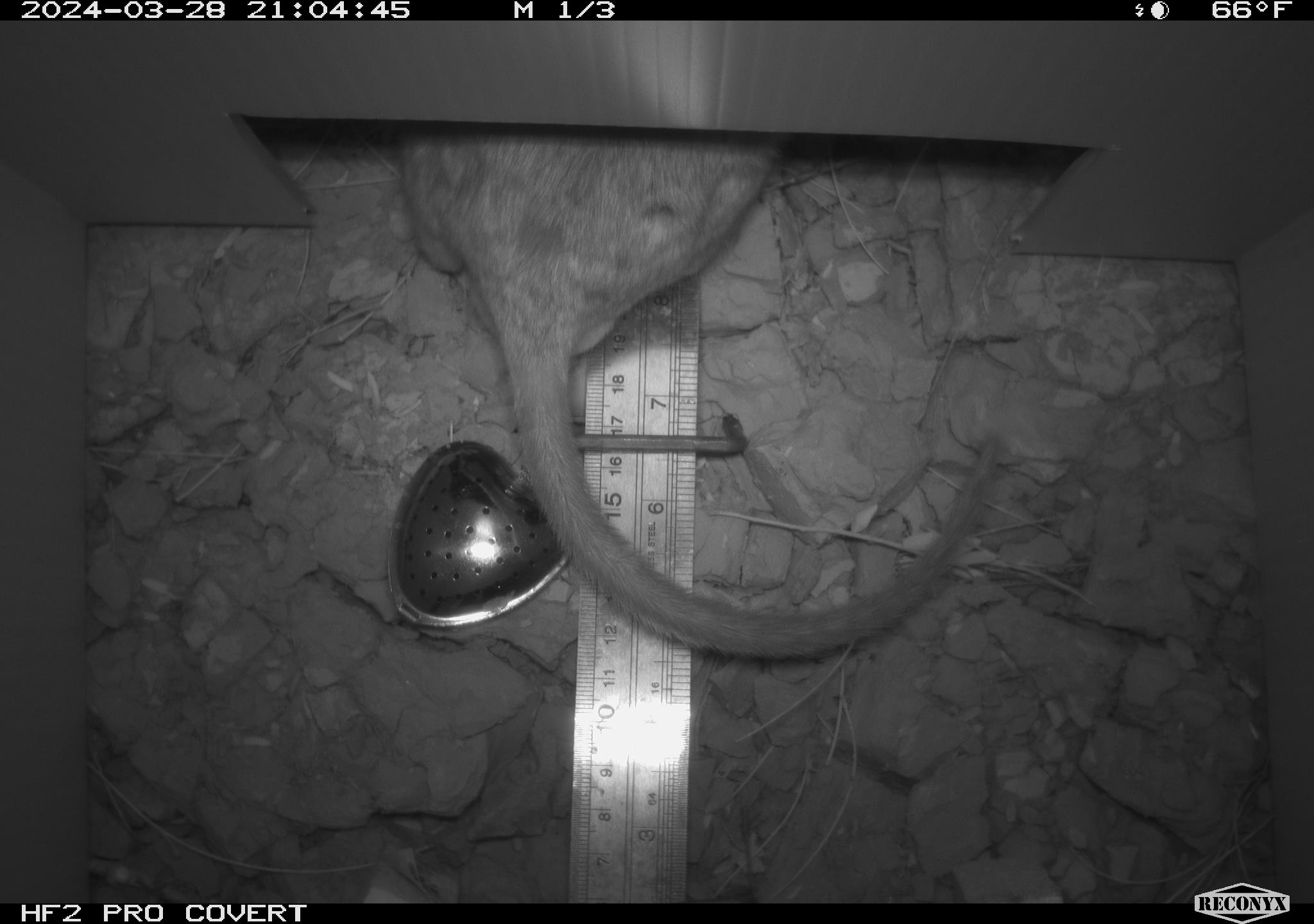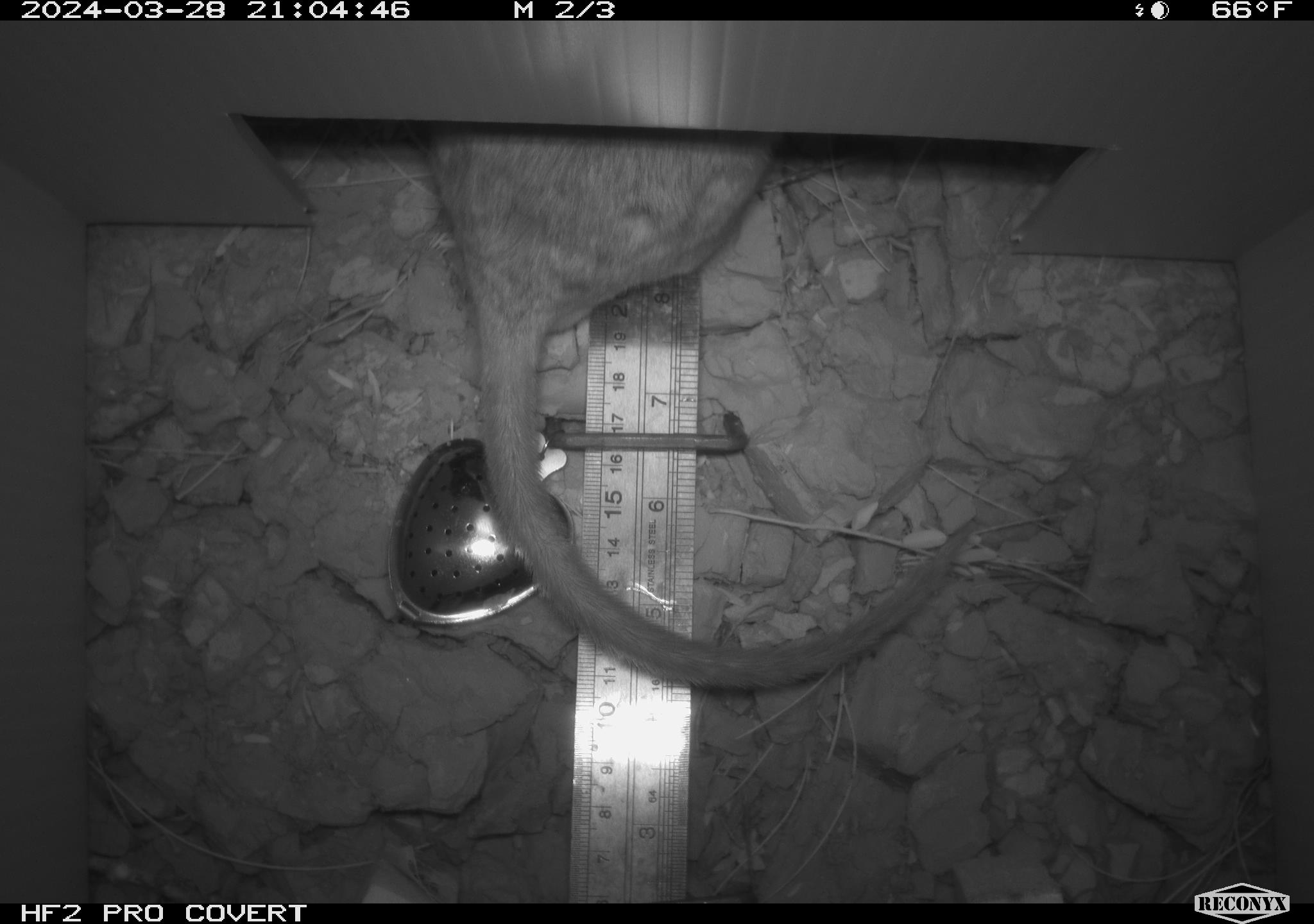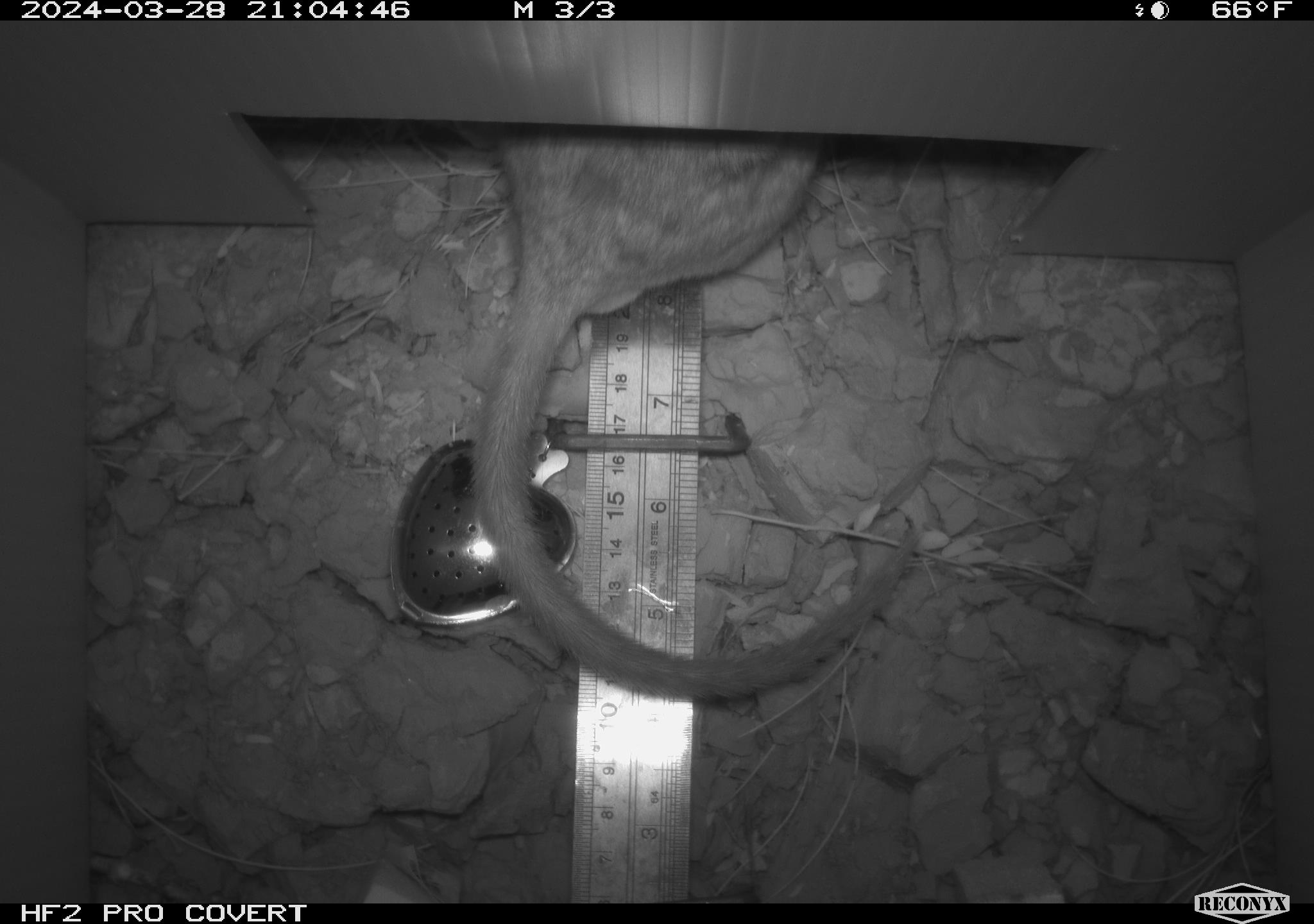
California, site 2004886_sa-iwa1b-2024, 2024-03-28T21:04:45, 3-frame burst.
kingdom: Animalia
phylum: Chordata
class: Mammalia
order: Rodentia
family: Cricetidae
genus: Neotoma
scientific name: Neotoma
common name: pack rat or woodrat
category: neotoma species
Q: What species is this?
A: Neotoma species (pack rat or woodrat) (Neotoma).